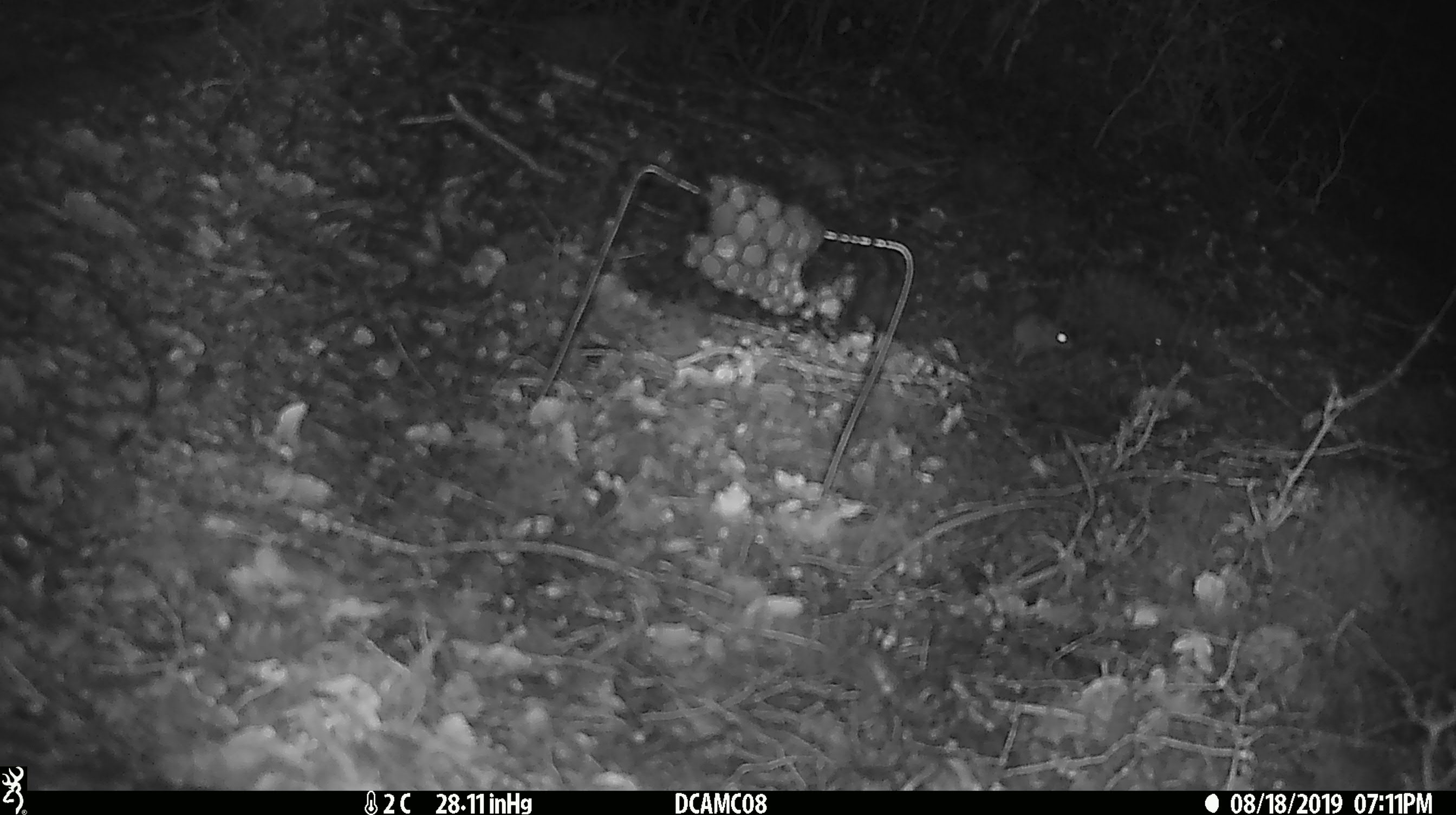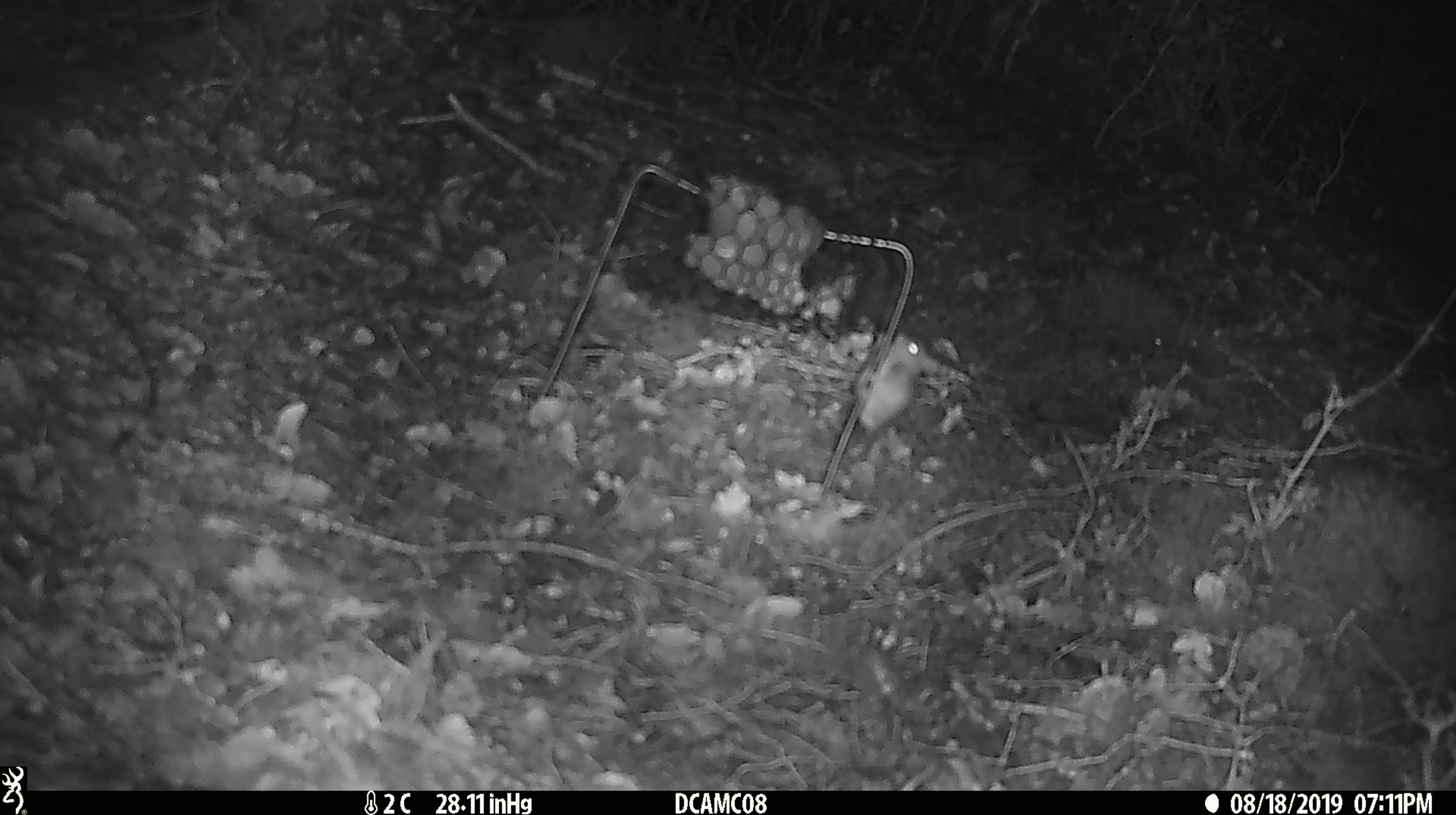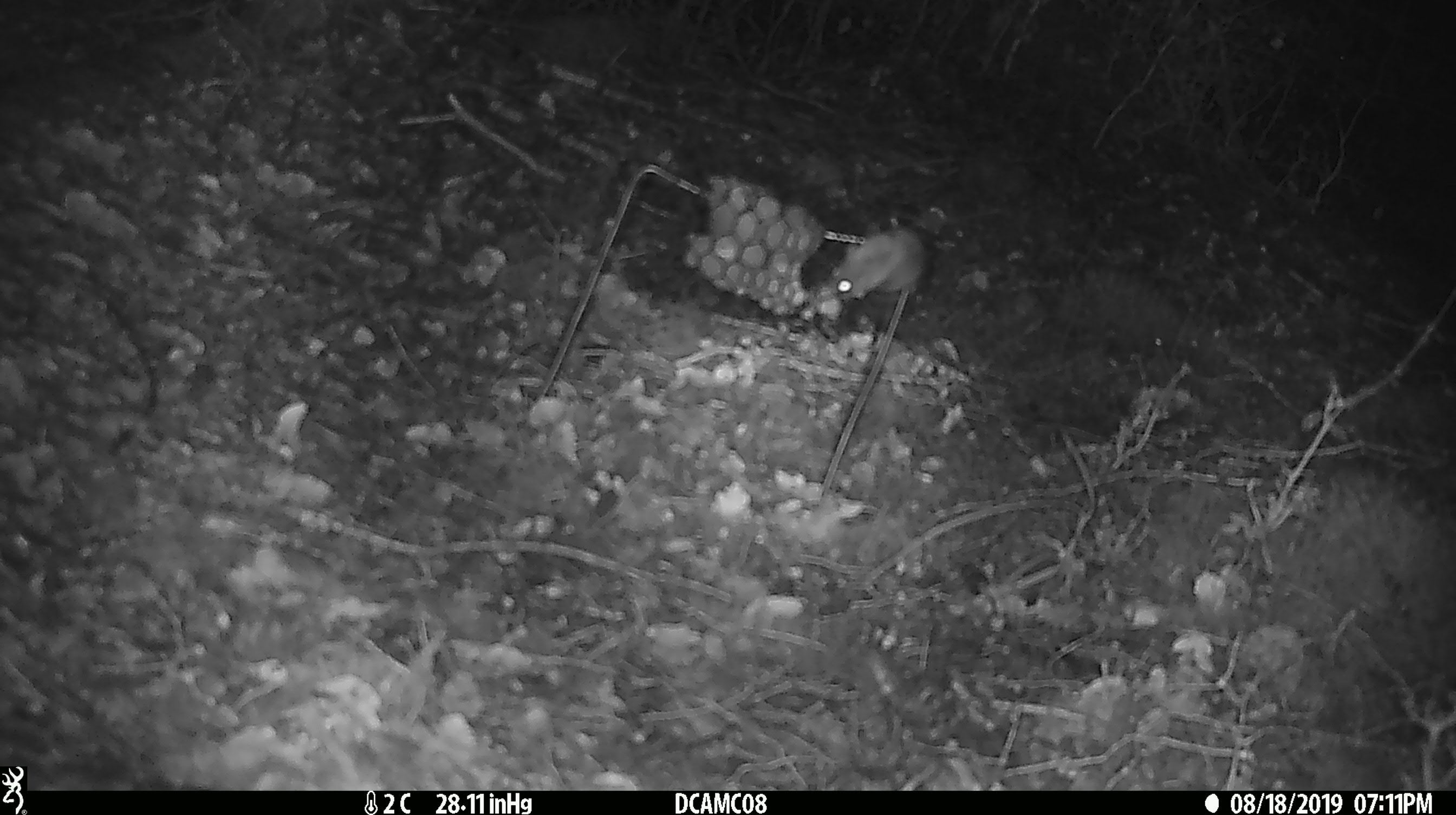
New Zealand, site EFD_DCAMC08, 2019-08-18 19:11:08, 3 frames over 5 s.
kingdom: Animalia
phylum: Chordata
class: Mammalia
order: Rodentia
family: Muridae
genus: Mus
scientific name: Mus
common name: mouse